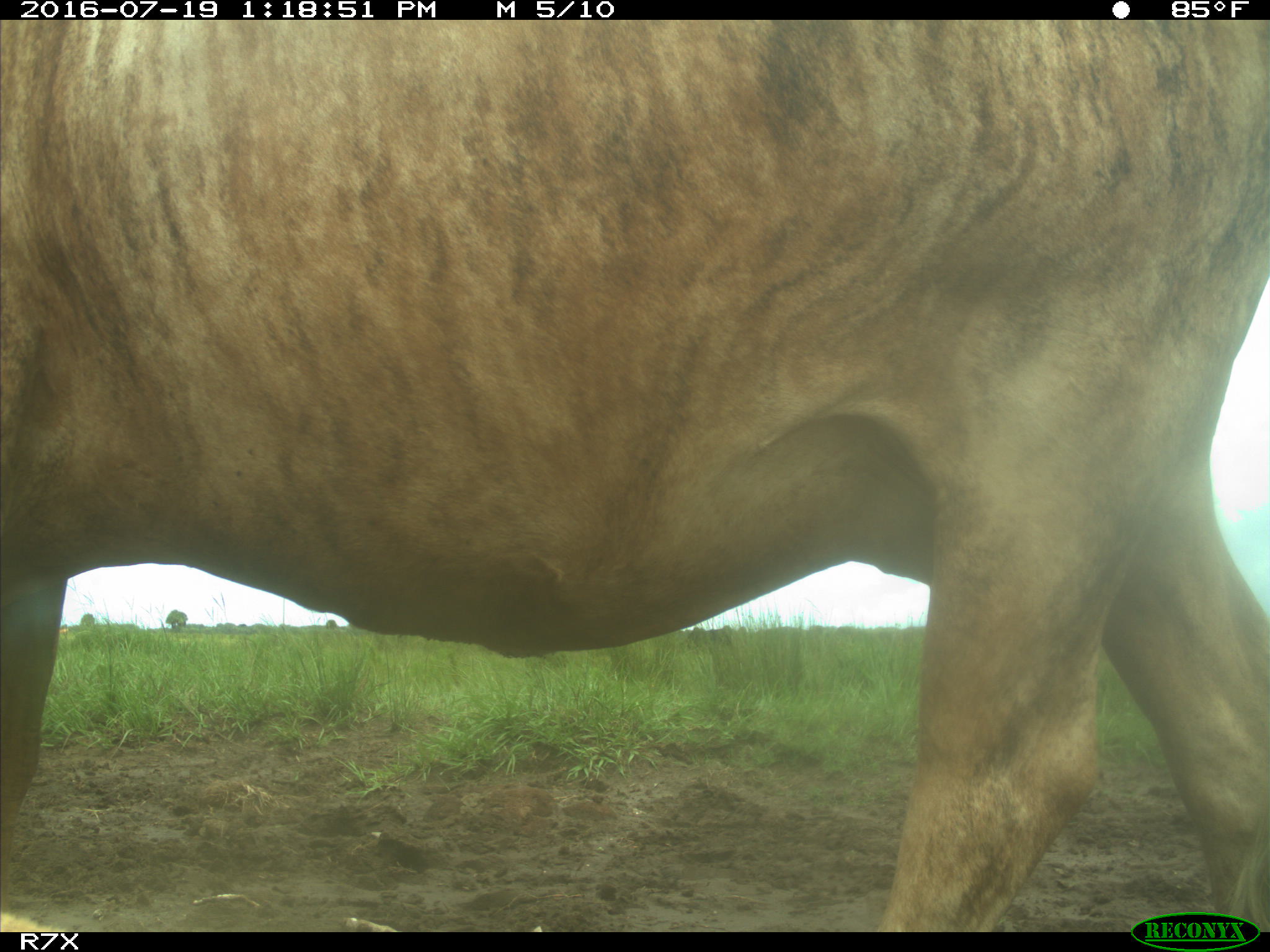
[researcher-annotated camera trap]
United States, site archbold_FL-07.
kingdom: Animalia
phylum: Chordata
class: Mammalia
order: Artiodactyla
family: Bovidae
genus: Bos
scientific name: Bos taurus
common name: domestic cow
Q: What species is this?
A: Bos taurus (domestic cow).